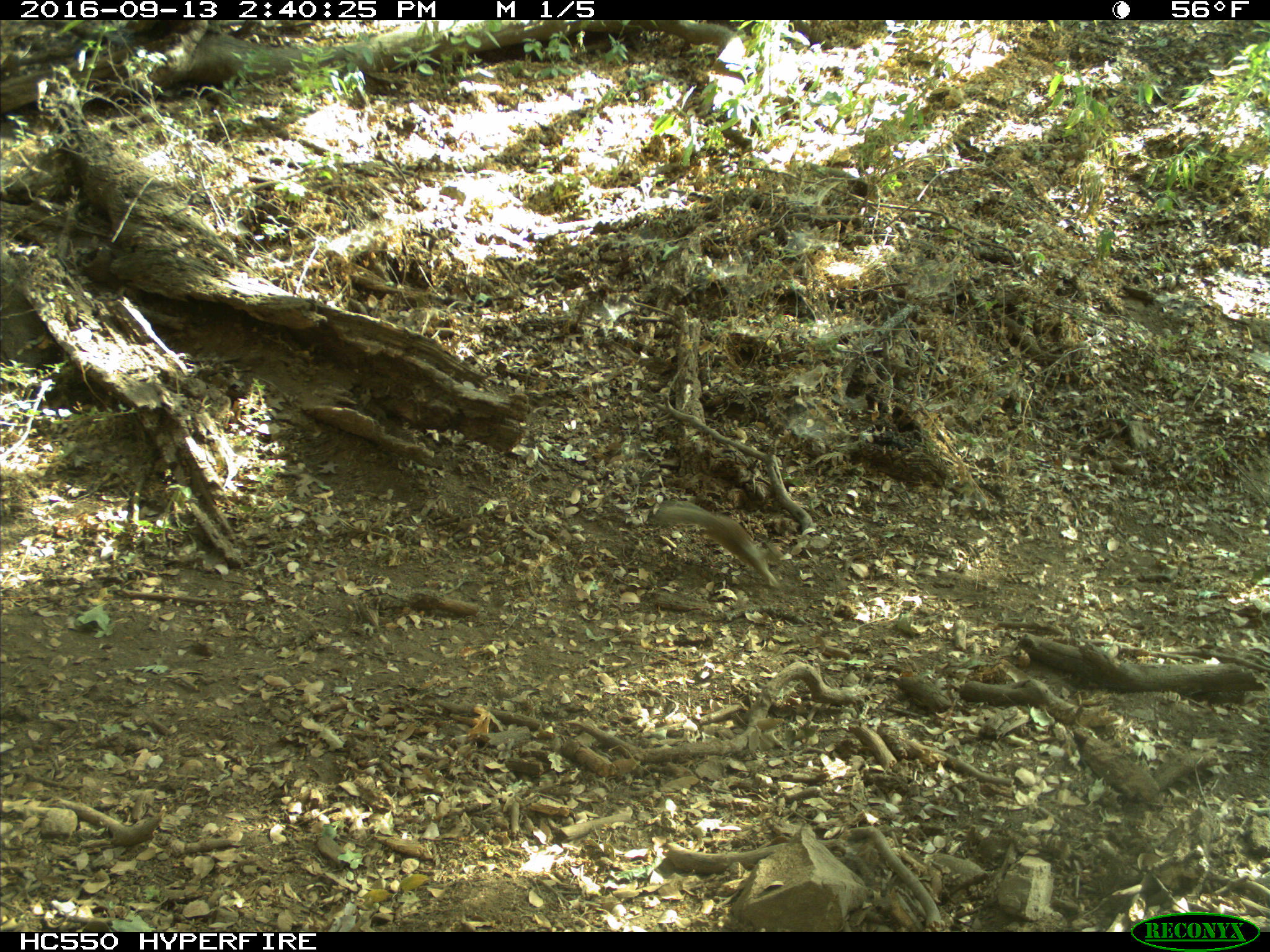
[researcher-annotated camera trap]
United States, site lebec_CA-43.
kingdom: Animalia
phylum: Chordata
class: Mammalia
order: Rodentia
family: Sciuridae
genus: Otospermophilus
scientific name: Otospermophilus beecheyi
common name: california ground squirrel